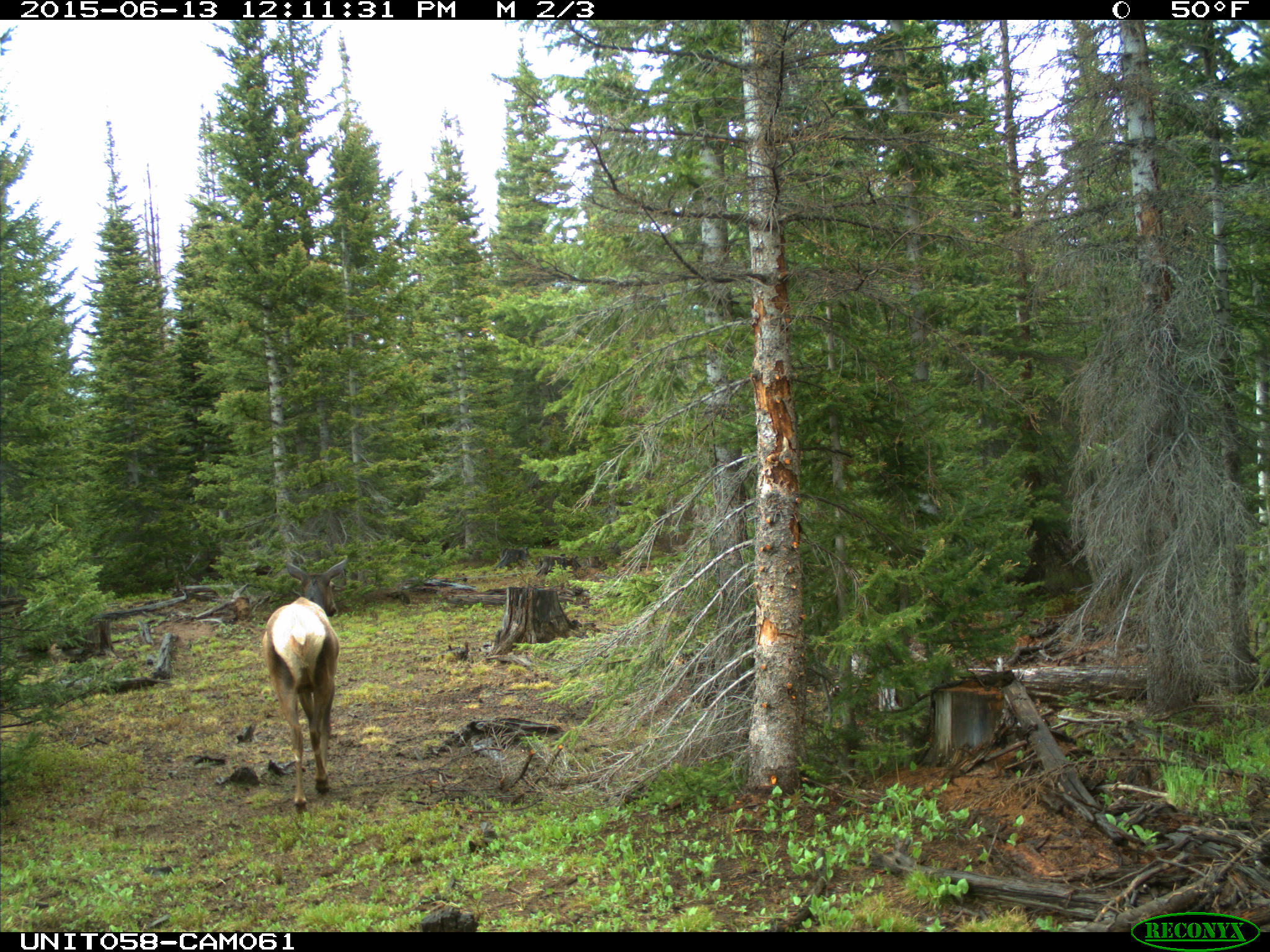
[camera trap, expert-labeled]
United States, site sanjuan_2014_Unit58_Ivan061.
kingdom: Animalia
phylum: Chordata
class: Mammalia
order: Artiodactyla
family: Cervidae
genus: Cervus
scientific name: Cervus elaphus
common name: red deer